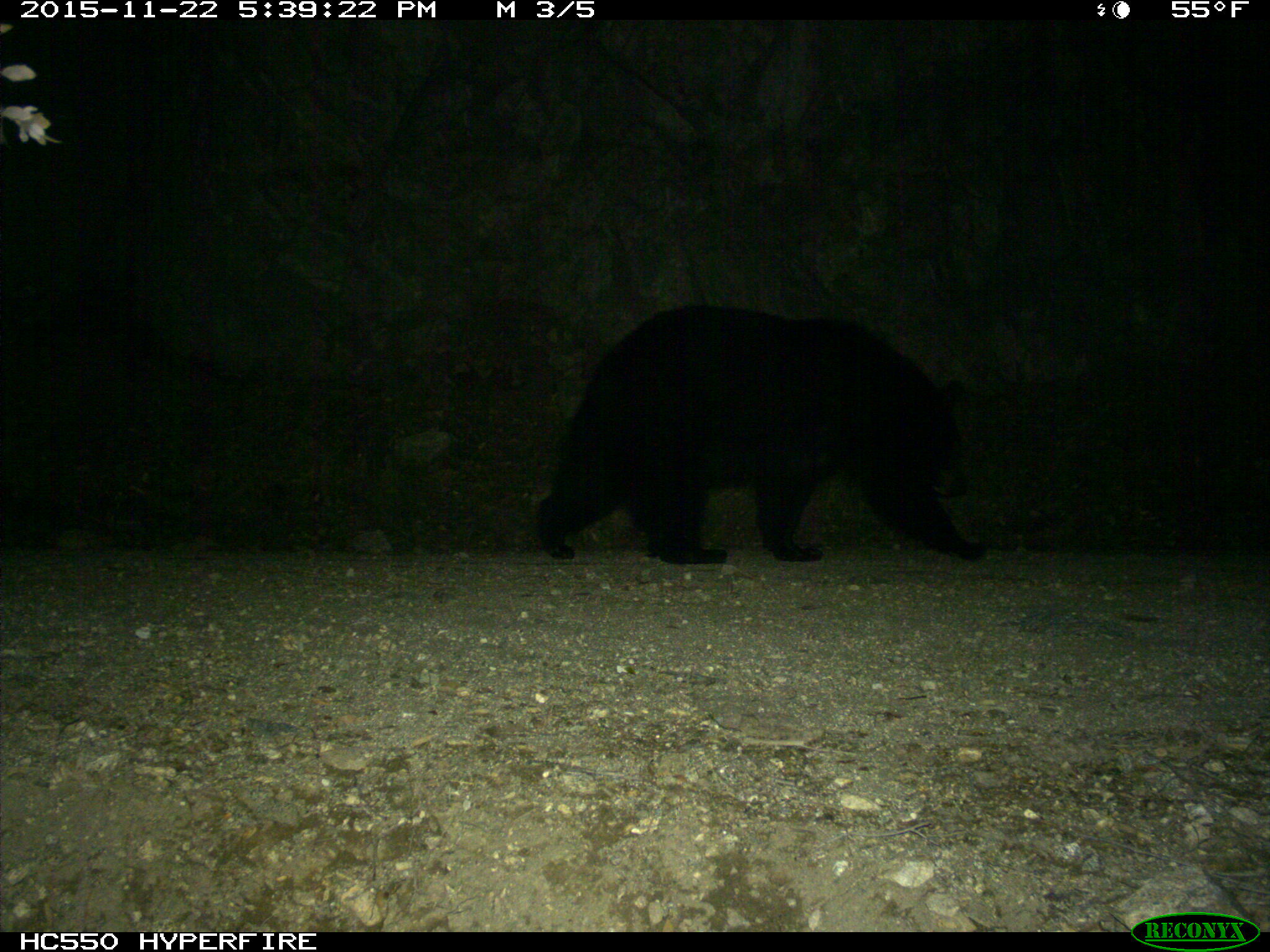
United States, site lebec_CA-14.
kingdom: Animalia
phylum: Chordata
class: Mammalia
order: Carnivora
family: Ursidae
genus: Ursus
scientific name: Ursus americanus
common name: american black bear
Ursus americanus (american black bear).